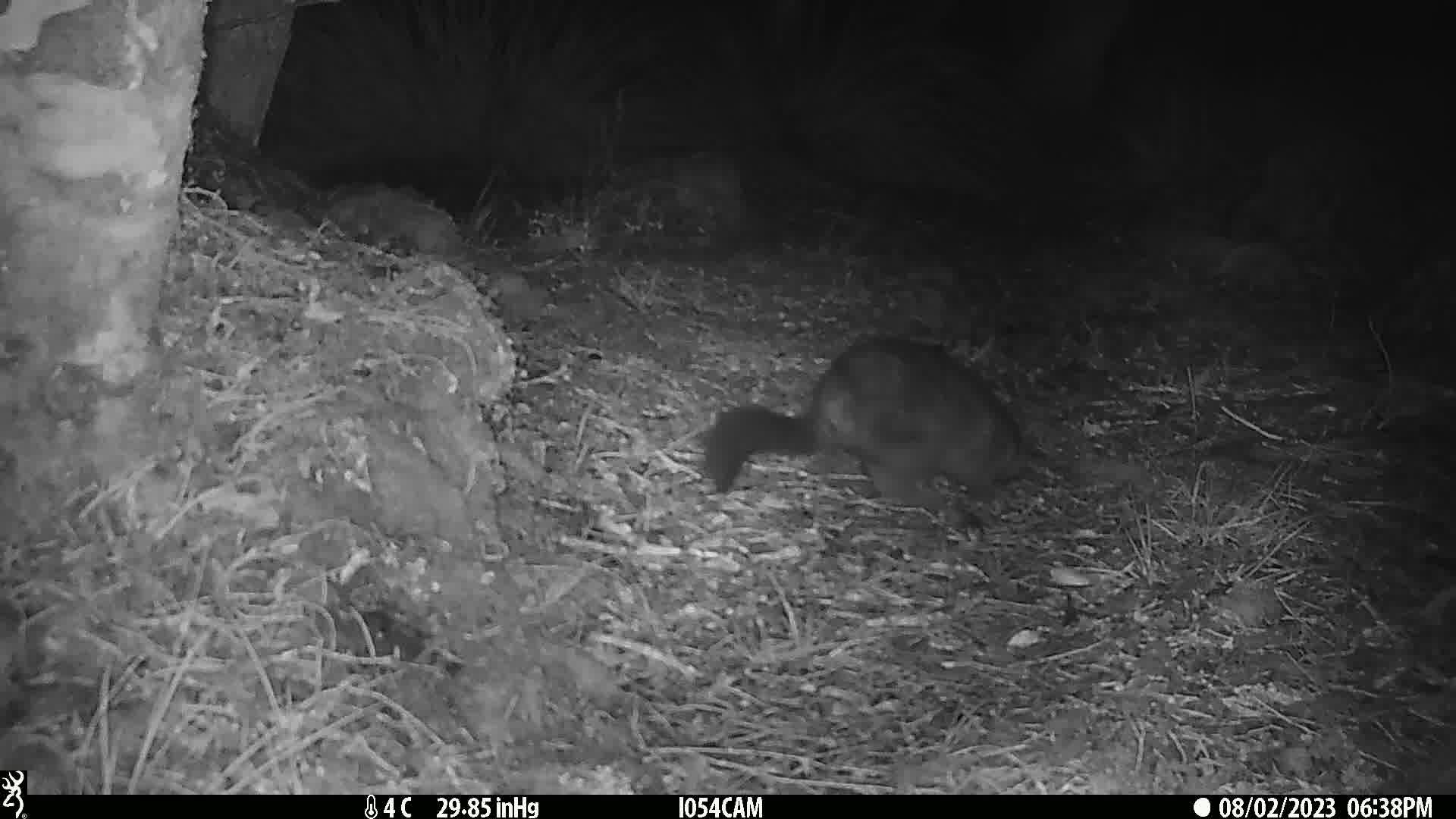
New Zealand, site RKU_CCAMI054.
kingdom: Animalia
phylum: Chordata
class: Mammalia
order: Diprotodontia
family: Phalangeridae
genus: Trichosurus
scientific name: Trichosurus vulpecula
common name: common brushtail possum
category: possum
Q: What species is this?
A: Possum (common brushtail possum) (Trichosurus vulpecula).